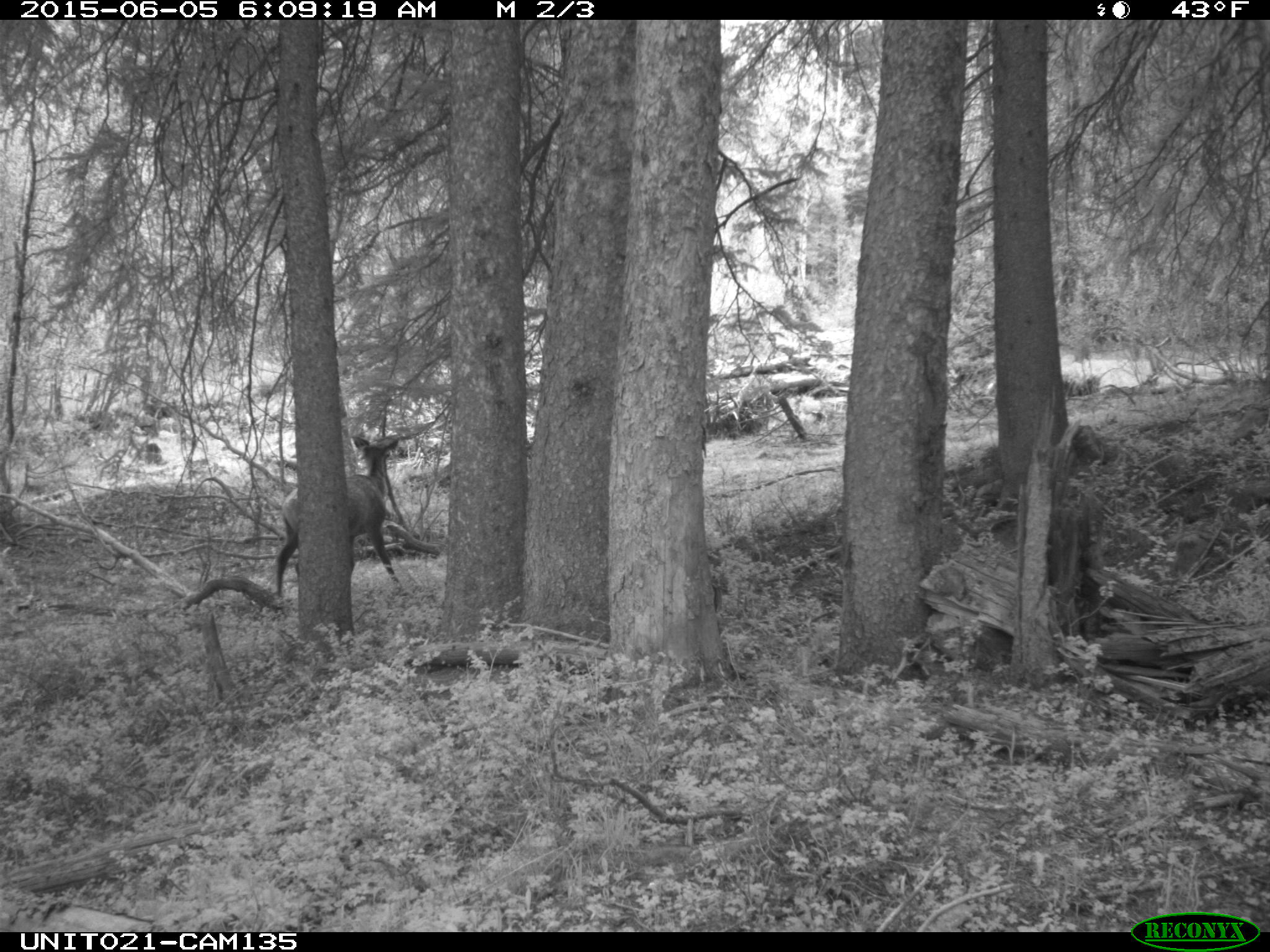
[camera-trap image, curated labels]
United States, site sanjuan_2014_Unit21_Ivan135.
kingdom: Animalia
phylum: Chordata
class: Mammalia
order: Artiodactyla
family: Cervidae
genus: Cervus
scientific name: Cervus elaphus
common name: red deer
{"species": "Cervus elaphus (red deer)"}